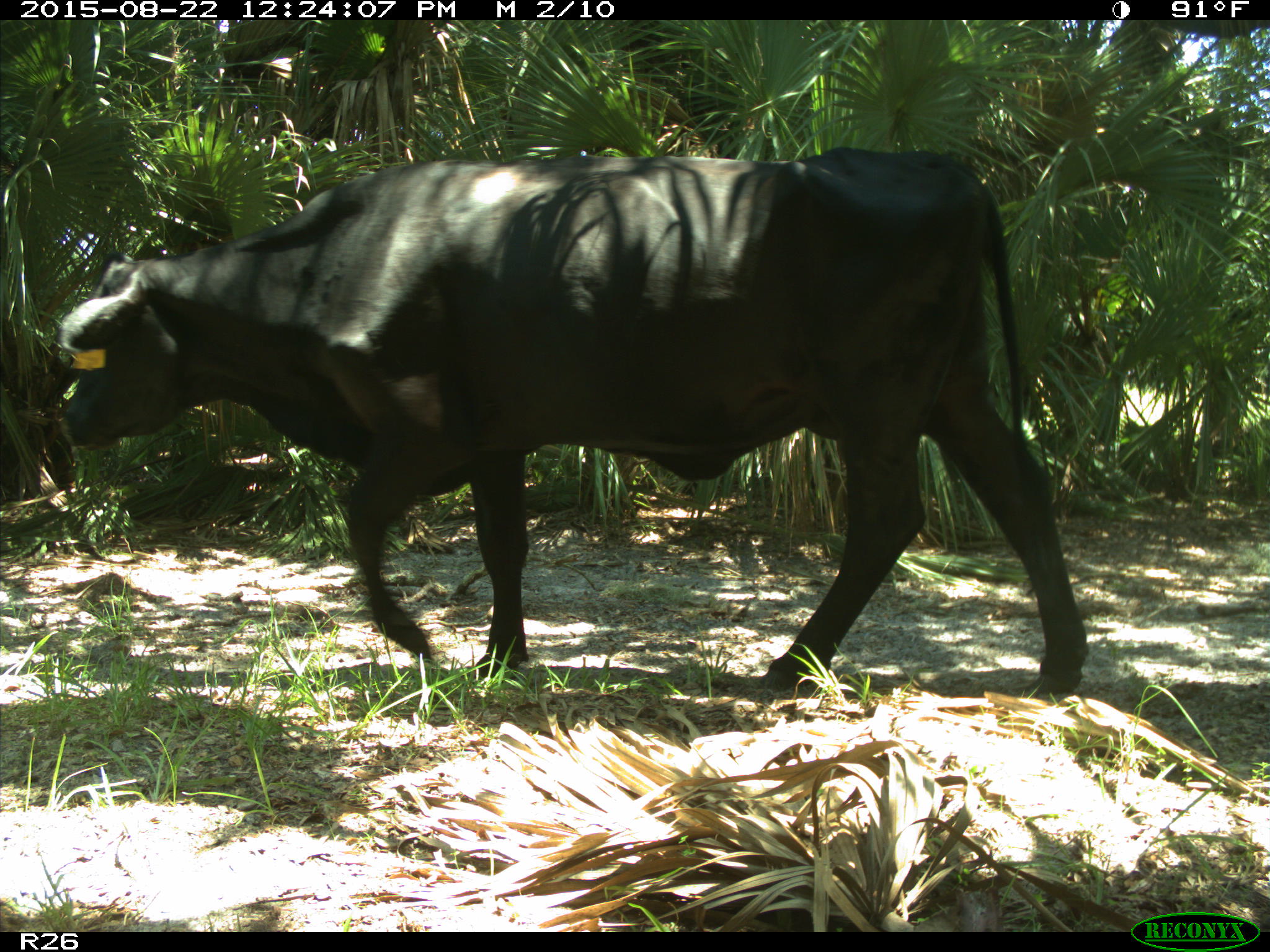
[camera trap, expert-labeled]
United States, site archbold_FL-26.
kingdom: Animalia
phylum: Chordata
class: Mammalia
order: Artiodactyla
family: Bovidae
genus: Bos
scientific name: Bos taurus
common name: domestic cow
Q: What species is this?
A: Bos taurus (domestic cow).